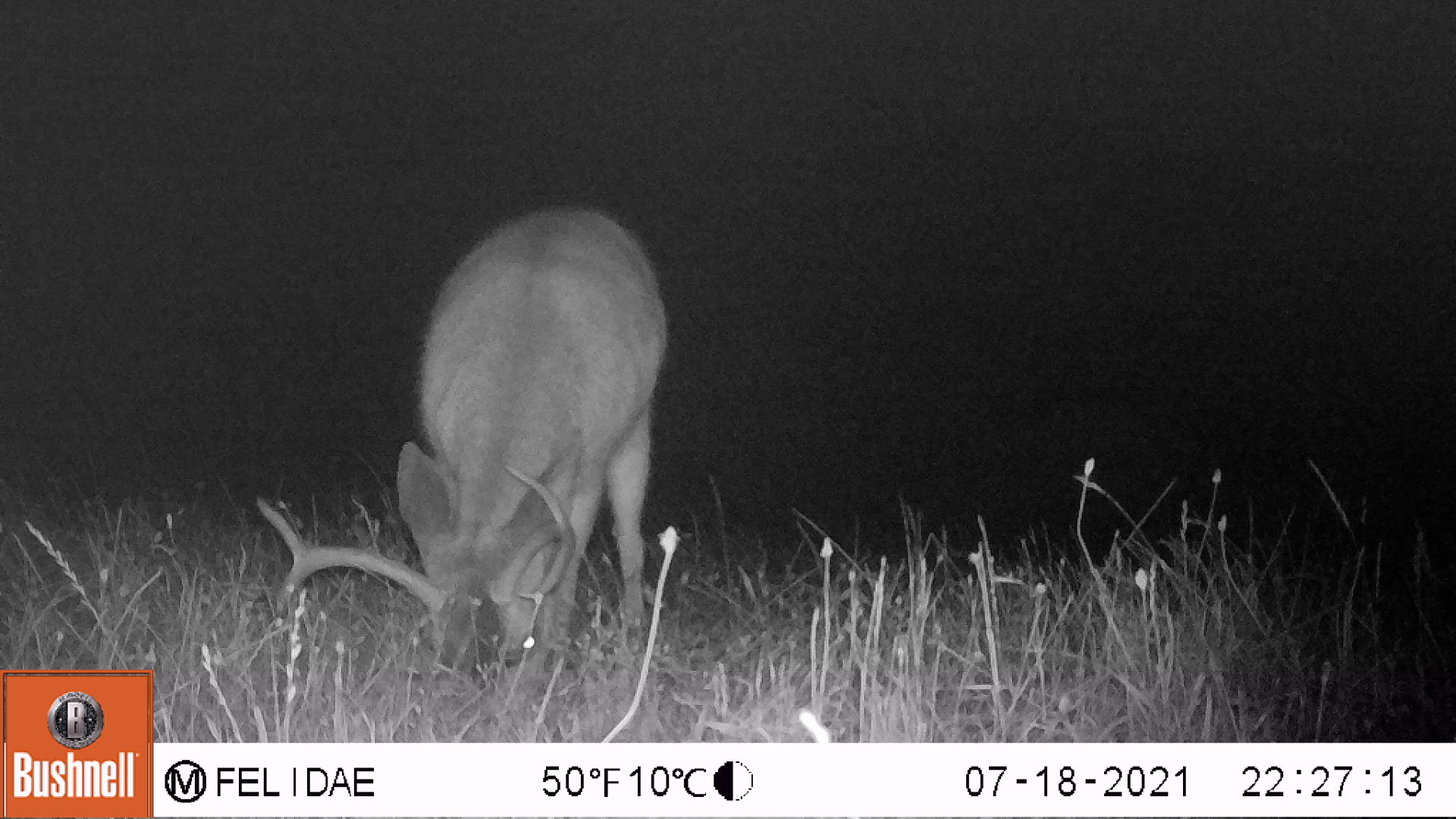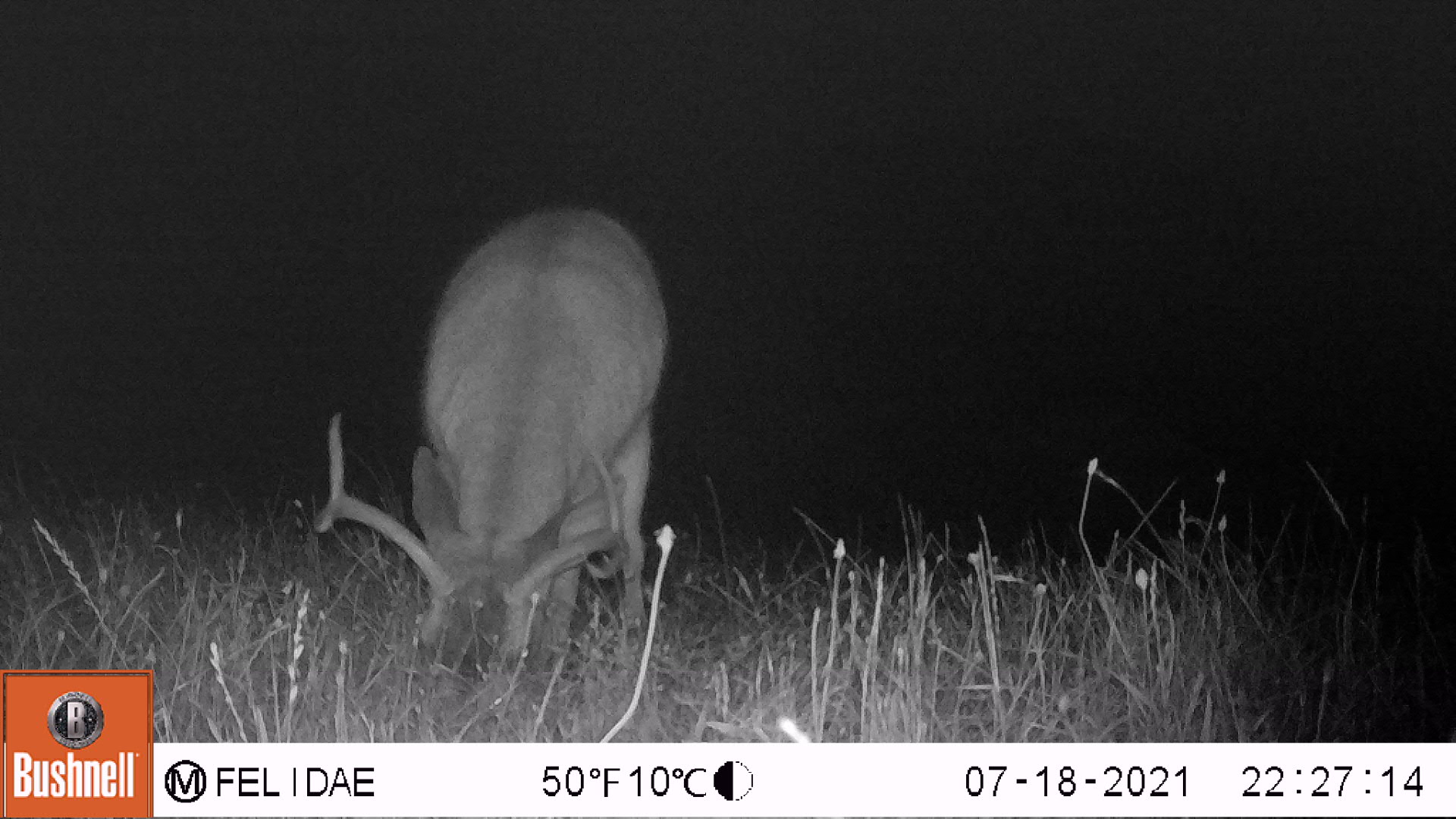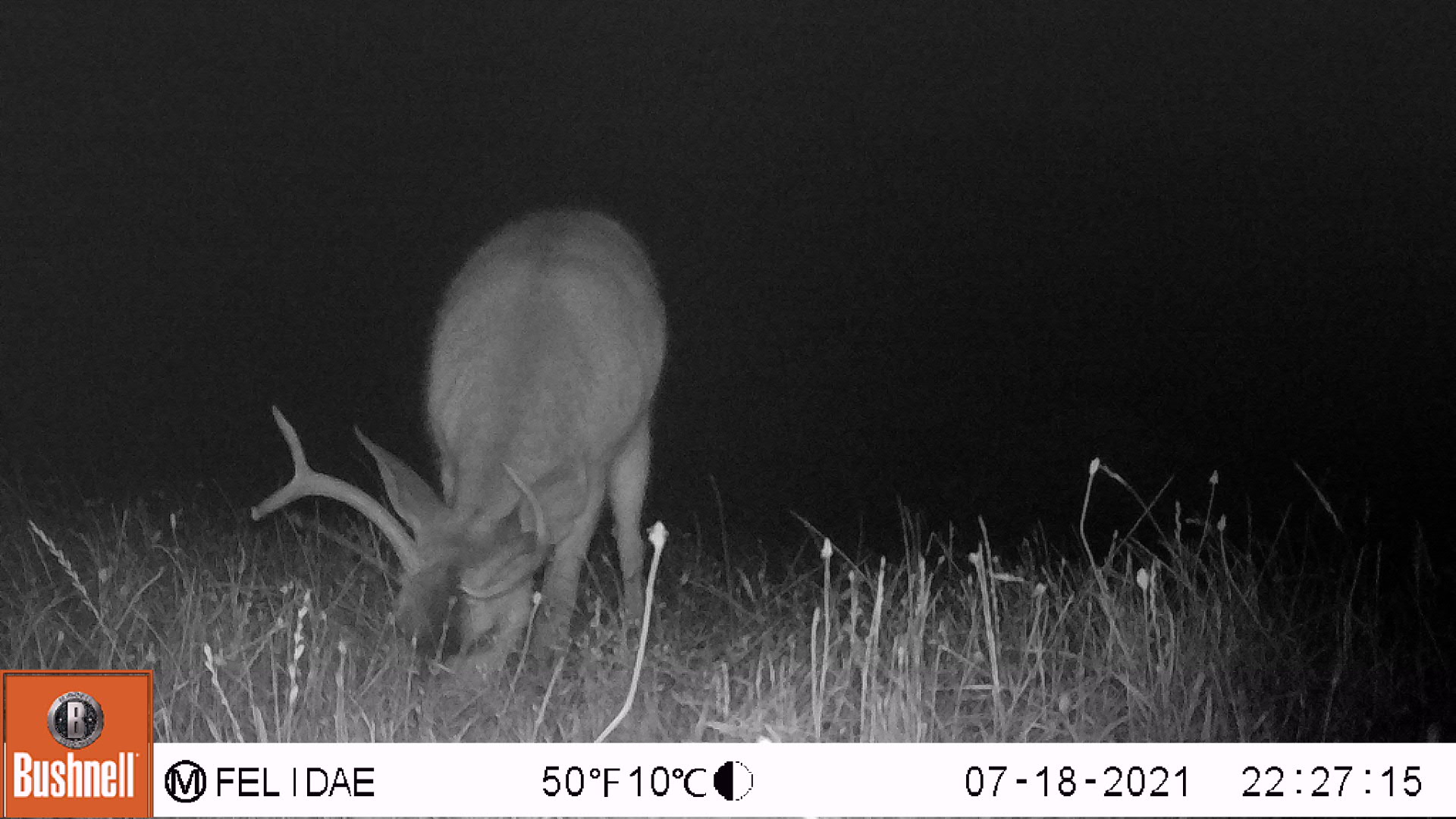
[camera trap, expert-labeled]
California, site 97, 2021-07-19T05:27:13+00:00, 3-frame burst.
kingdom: Animalia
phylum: Chordata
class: Mammalia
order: Artiodactyla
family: Cervidae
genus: Odocoileus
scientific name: Odocoileus hemionus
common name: mule deer